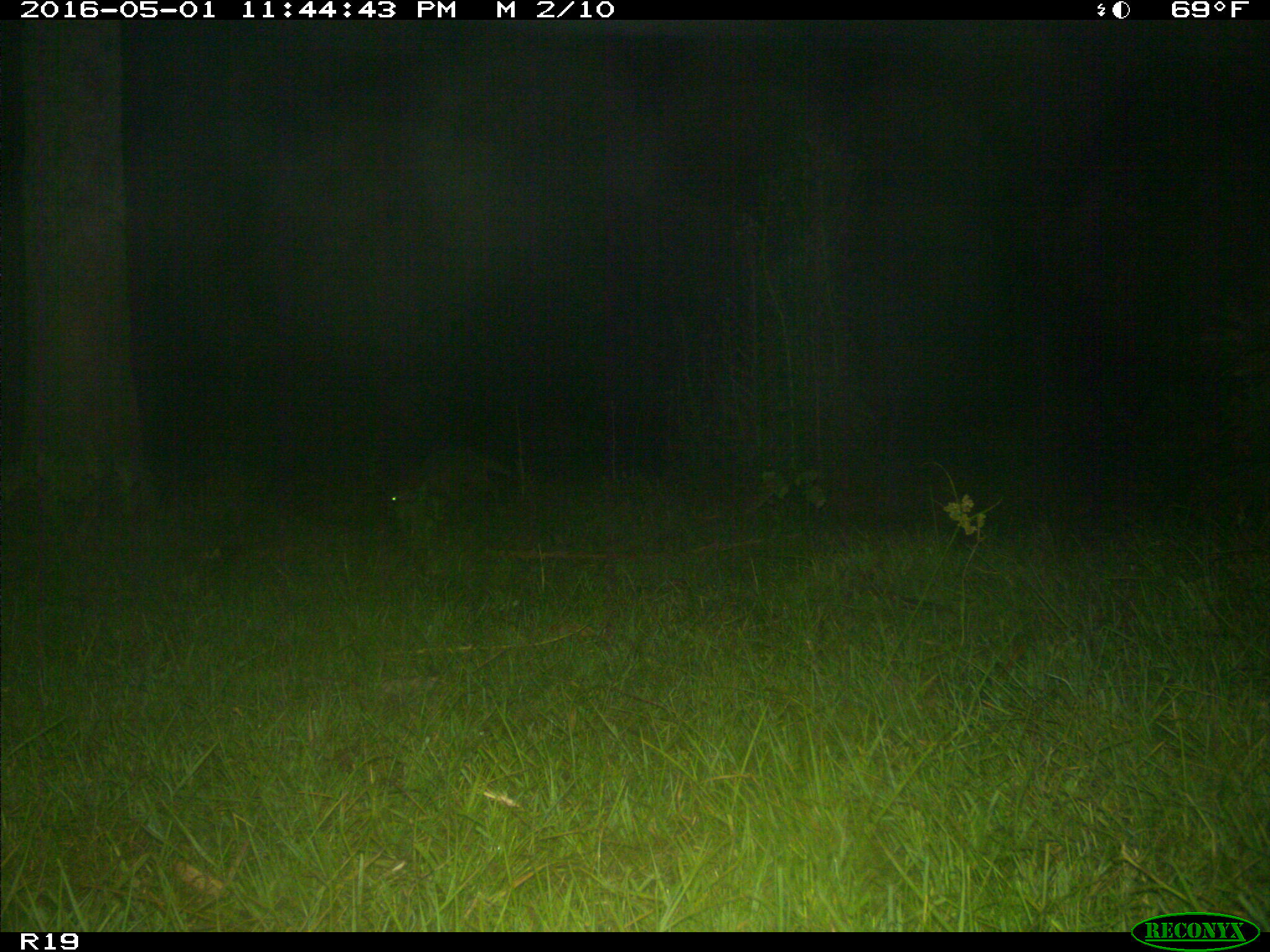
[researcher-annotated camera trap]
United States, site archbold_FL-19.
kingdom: Animalia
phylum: Chordata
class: Mammalia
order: Carnivora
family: Procyonidae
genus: Procyon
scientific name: Procyon lotor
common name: common raccoon